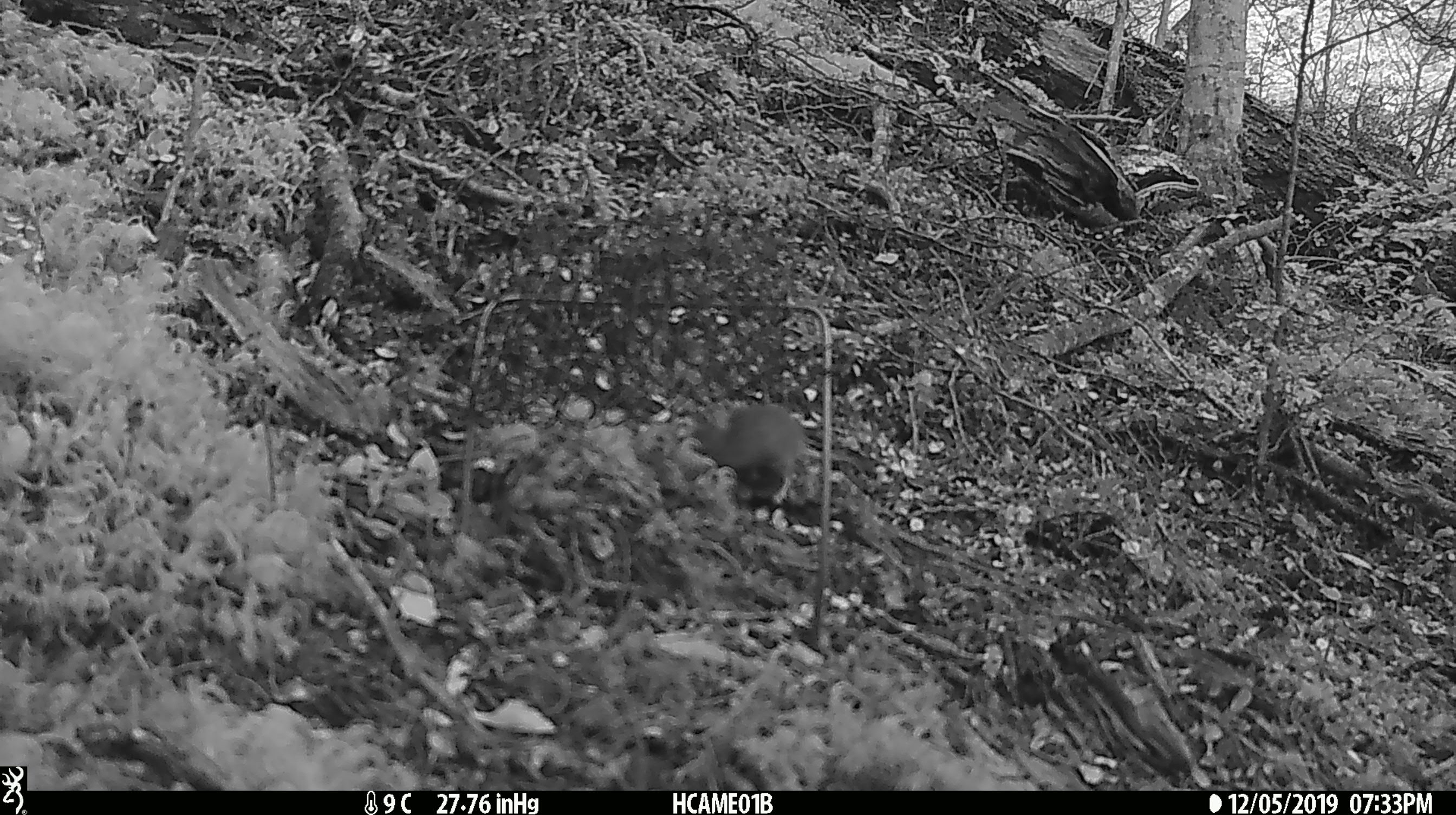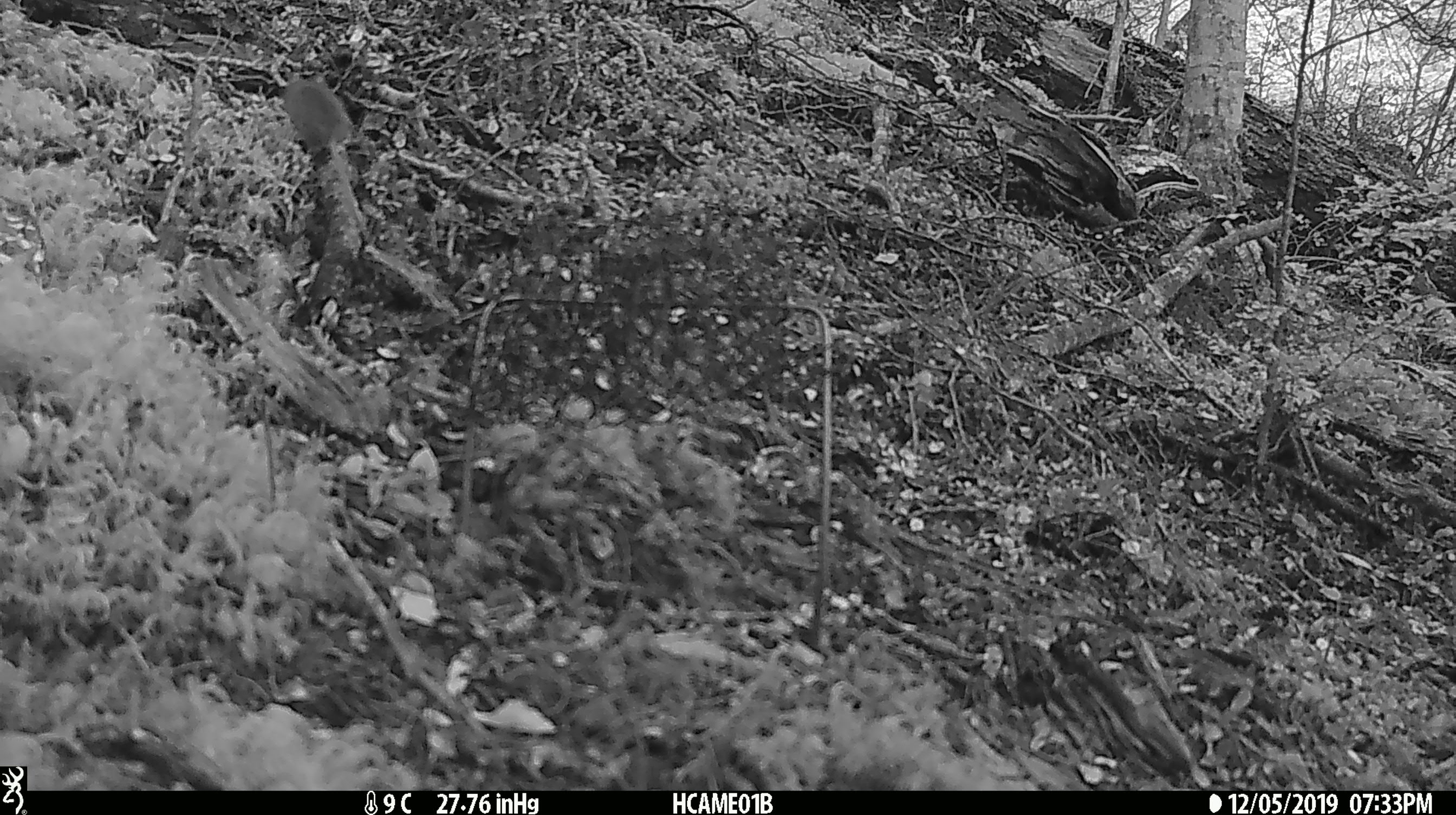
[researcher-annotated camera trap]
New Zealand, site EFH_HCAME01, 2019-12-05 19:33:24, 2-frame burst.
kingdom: Animalia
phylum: Chordata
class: Mammalia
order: Rodentia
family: Muridae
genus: Mus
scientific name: Mus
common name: mouse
Mouse (Mus).